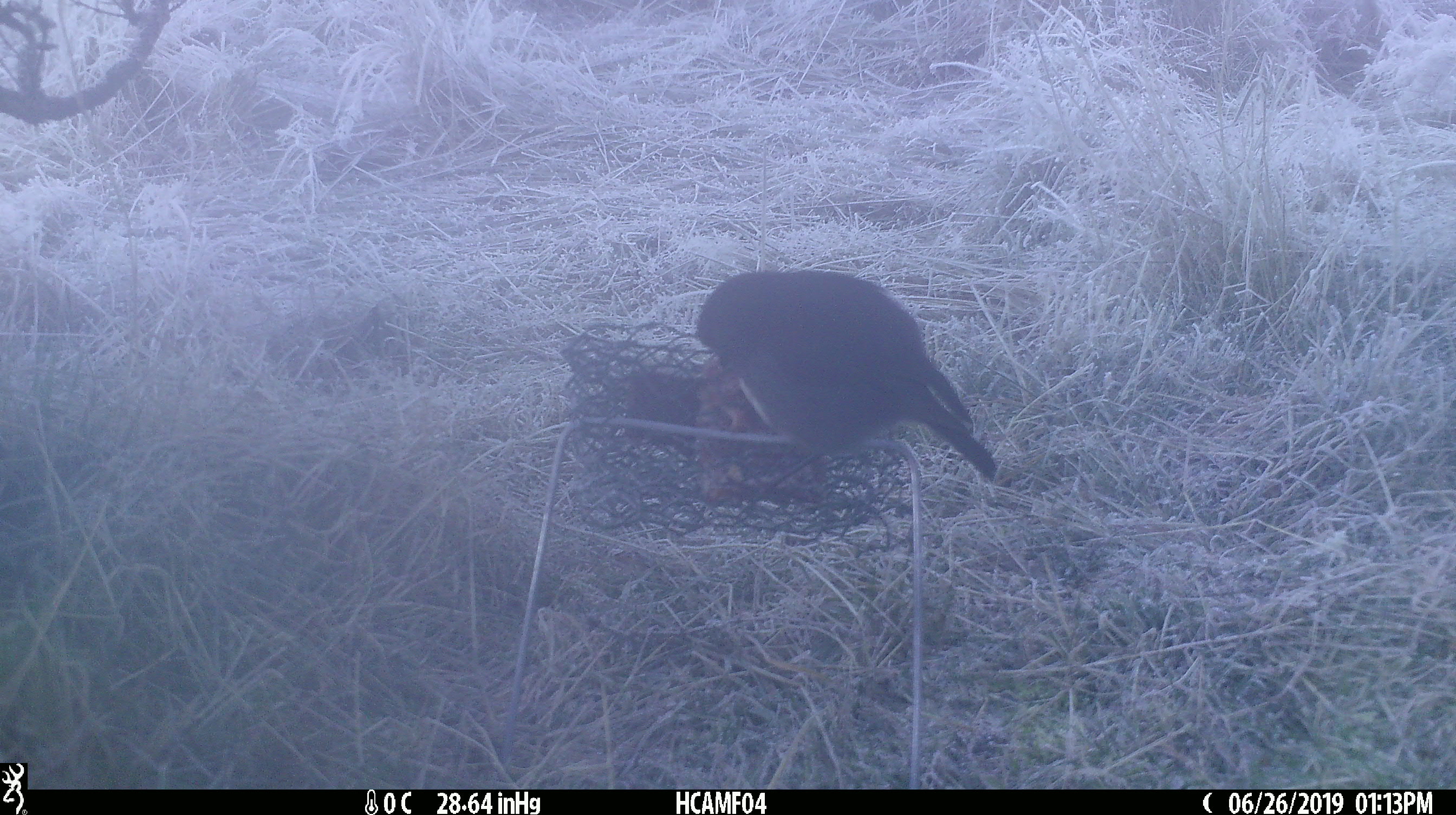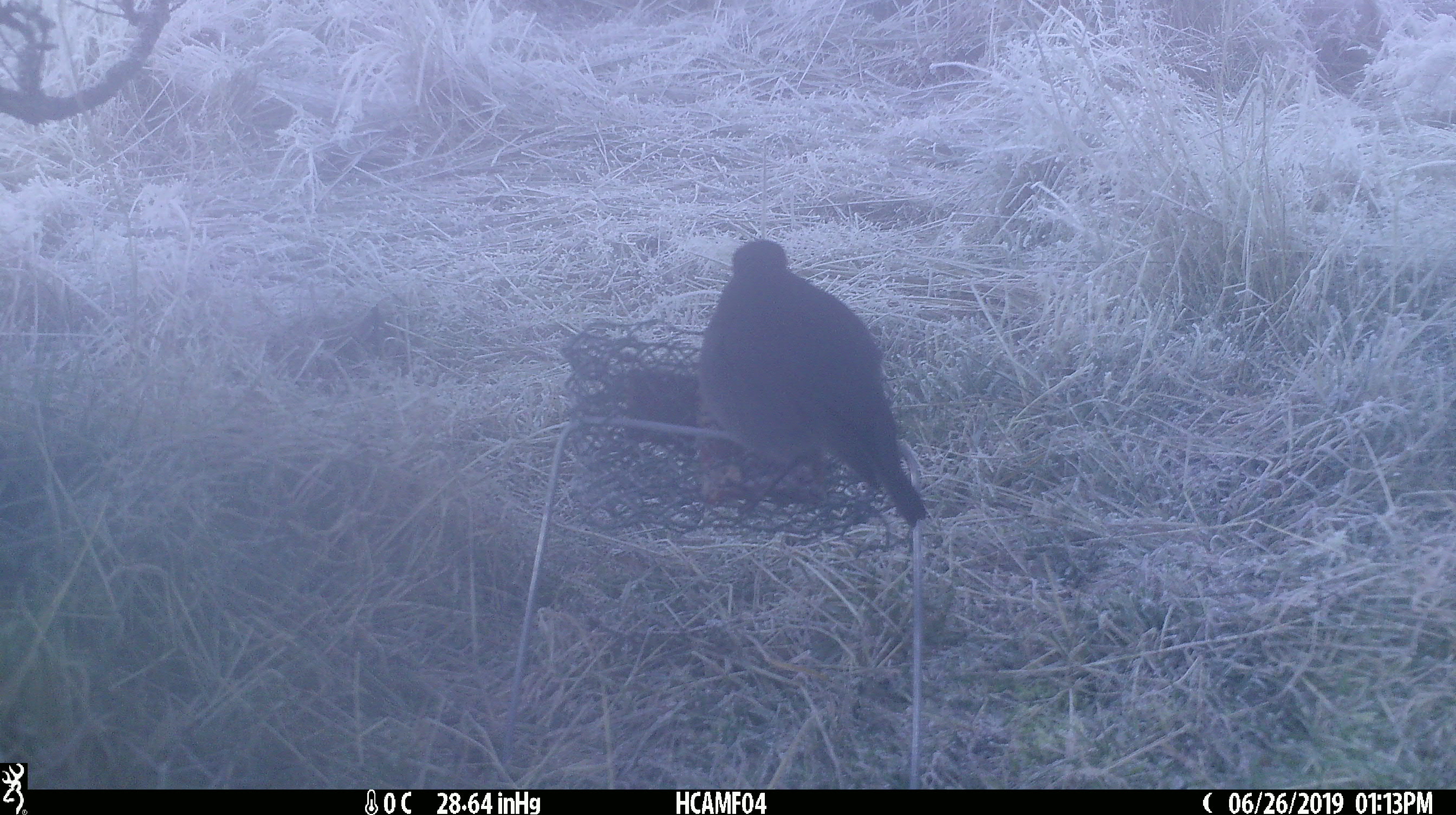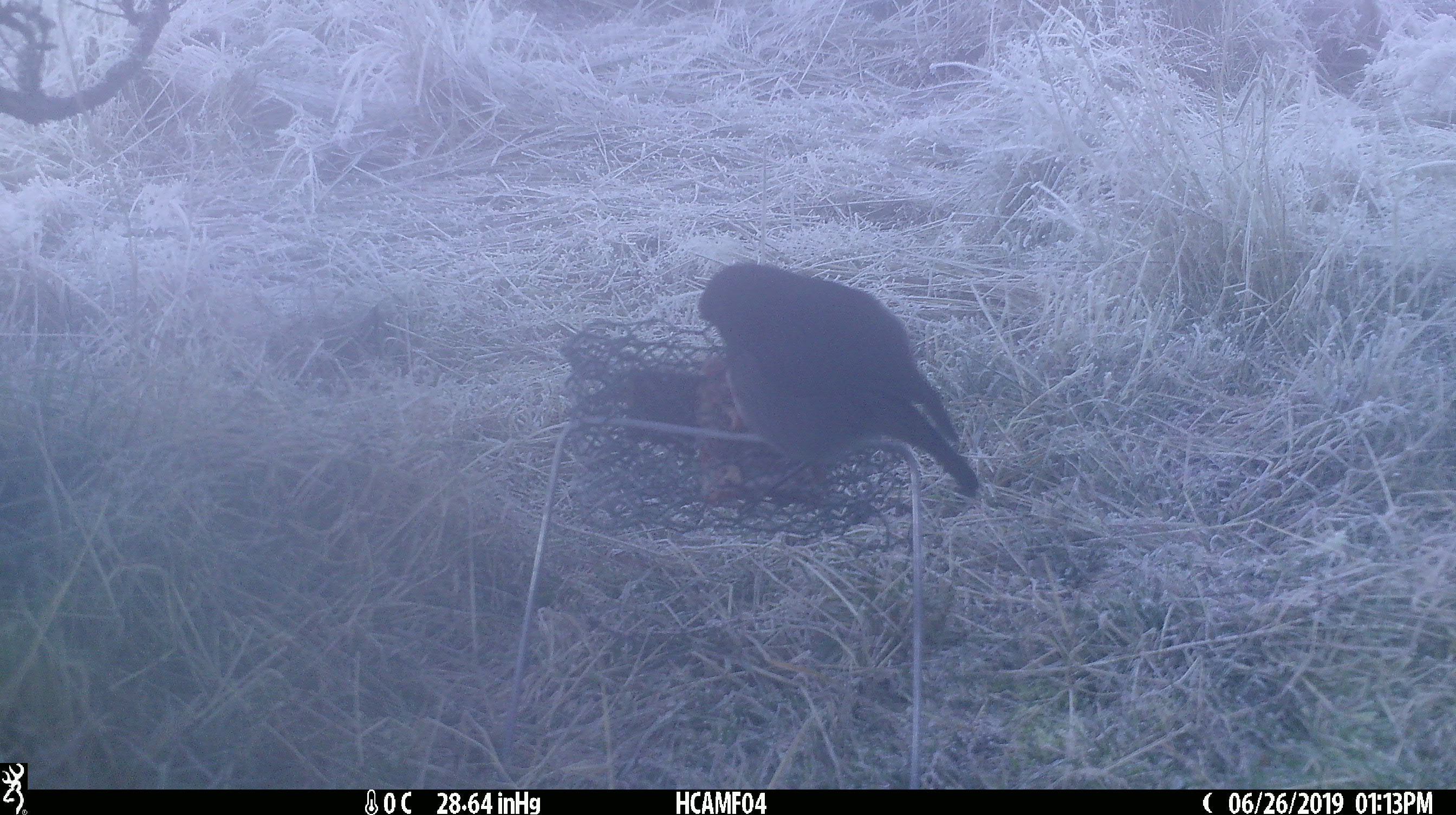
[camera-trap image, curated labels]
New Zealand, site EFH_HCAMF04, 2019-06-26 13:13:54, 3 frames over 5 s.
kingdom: Animalia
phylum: Chordata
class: Aves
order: Passeriformes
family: Petroicidae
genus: Petroica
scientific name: Petroica australis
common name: new zealand robin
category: robin